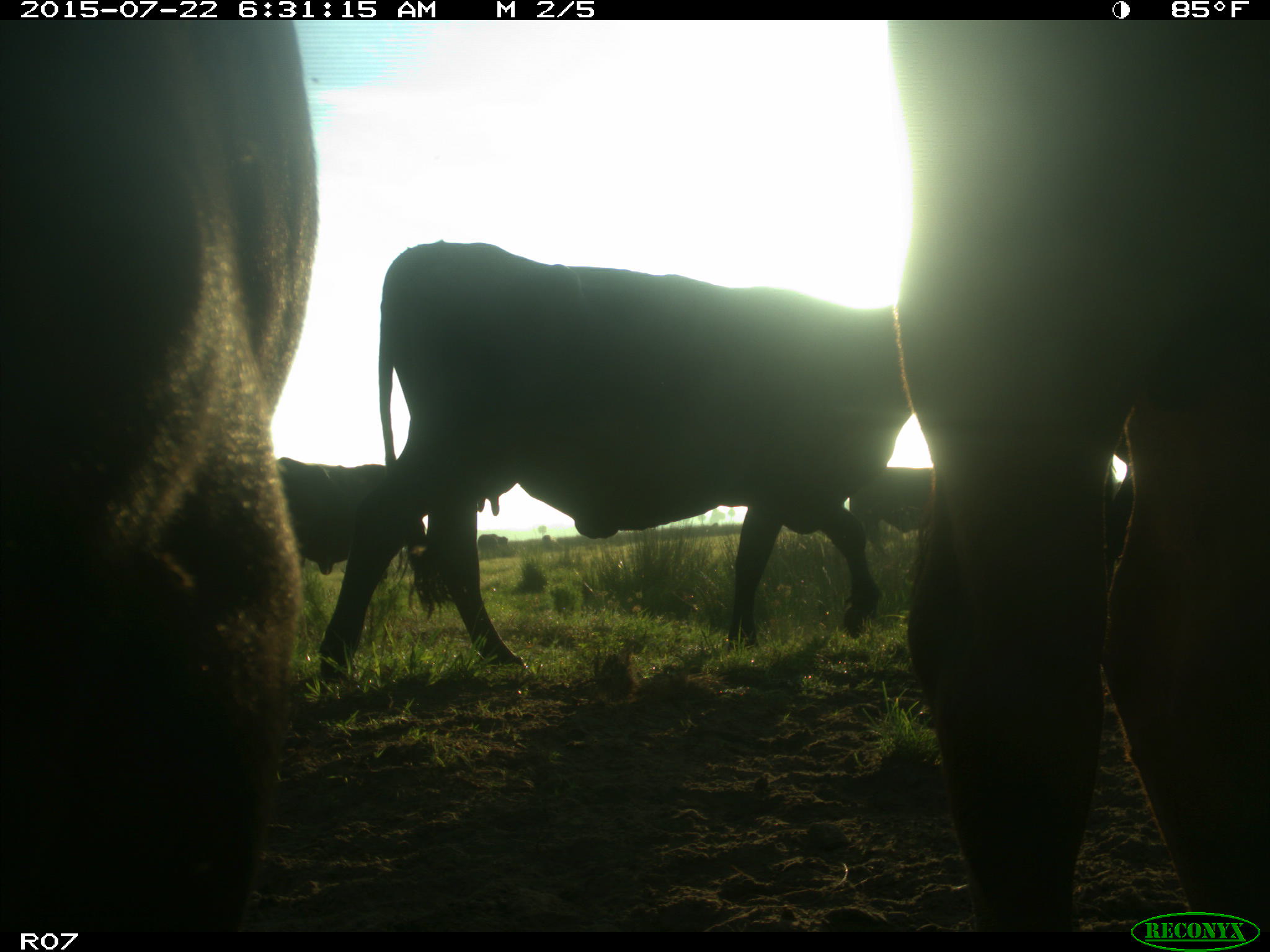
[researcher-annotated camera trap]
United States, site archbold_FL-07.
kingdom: Animalia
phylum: Chordata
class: Mammalia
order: Artiodactyla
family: Suidae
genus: Sus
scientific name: Sus scrofa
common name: wild boar